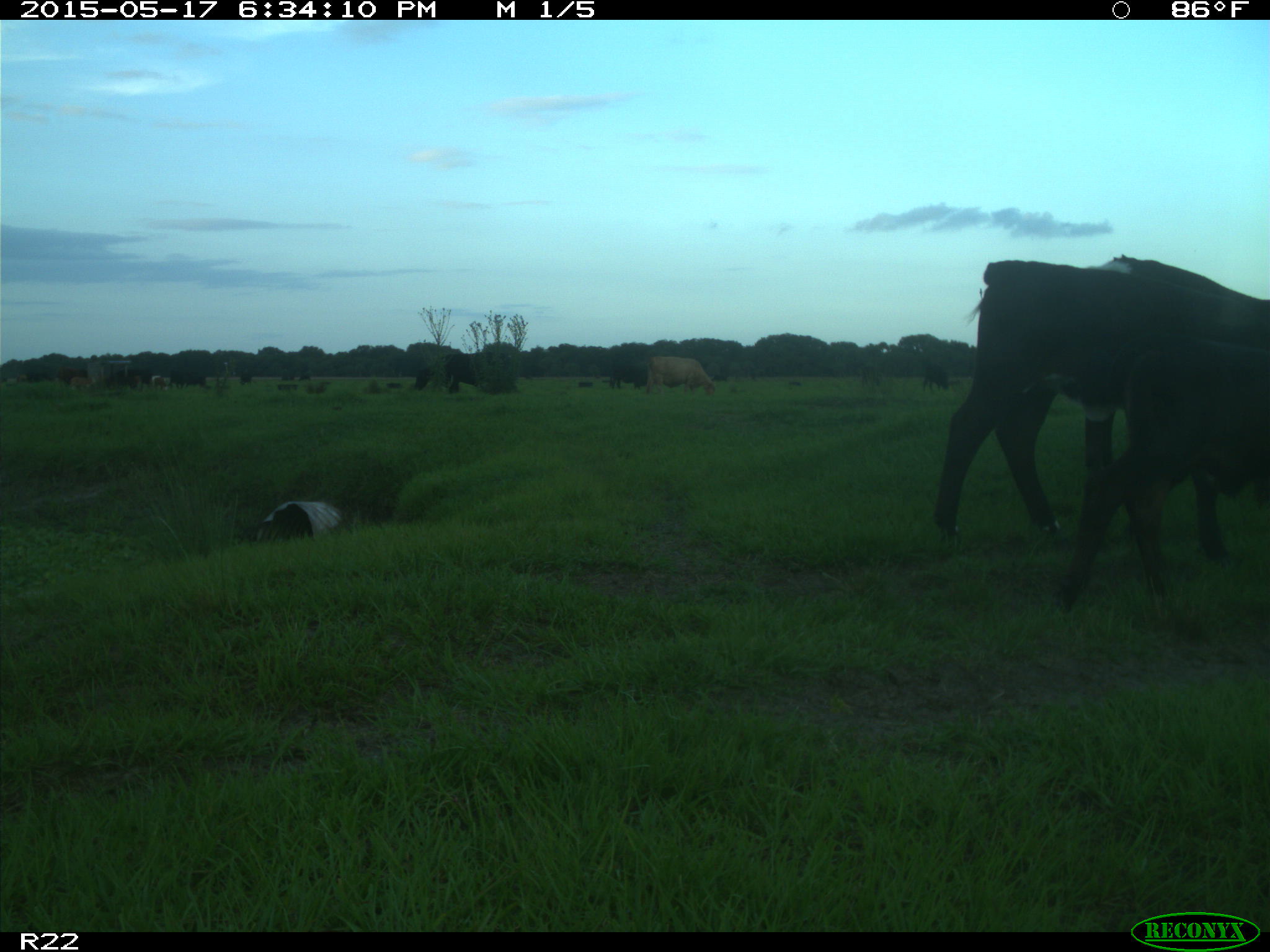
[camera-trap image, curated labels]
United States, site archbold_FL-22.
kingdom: Animalia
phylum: Chordata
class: Mammalia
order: Artiodactyla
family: Bovidae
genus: Bos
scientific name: Bos taurus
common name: domestic cow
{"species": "Bos taurus (domestic cow)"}